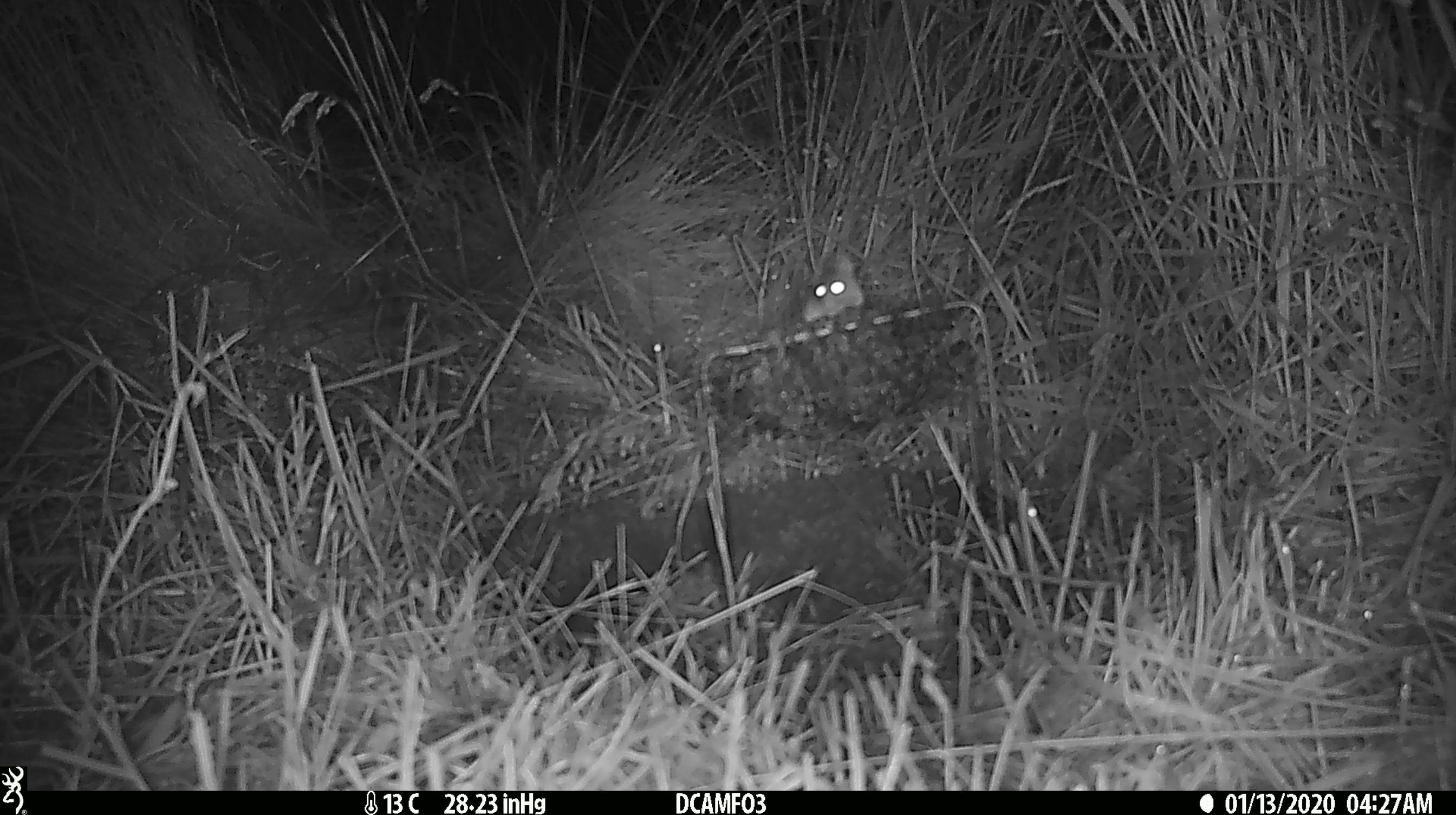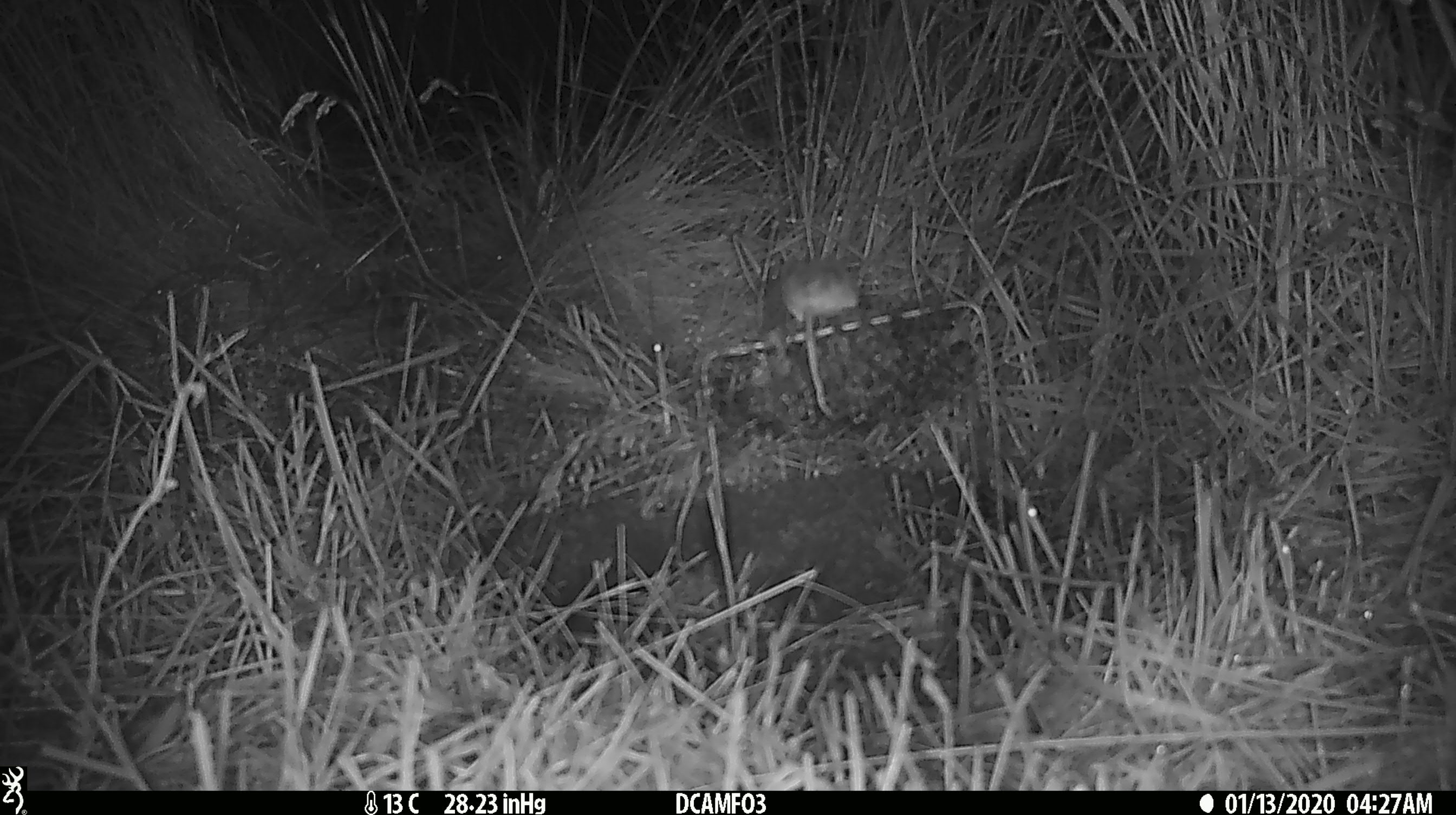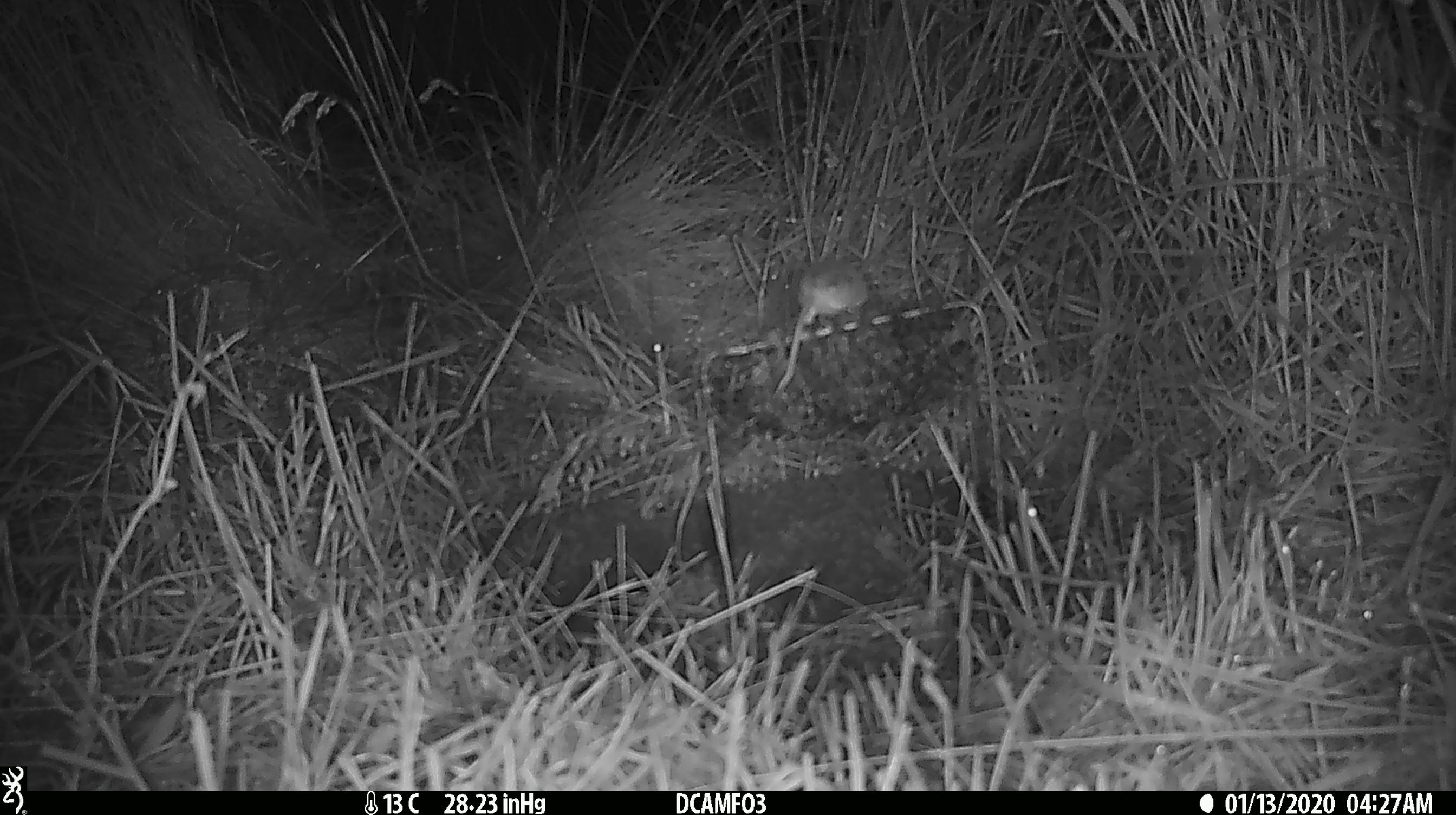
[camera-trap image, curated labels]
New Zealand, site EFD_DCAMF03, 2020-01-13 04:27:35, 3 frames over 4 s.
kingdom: Animalia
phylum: Chordata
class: Mammalia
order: Rodentia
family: Muridae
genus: Mus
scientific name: Mus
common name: mouse